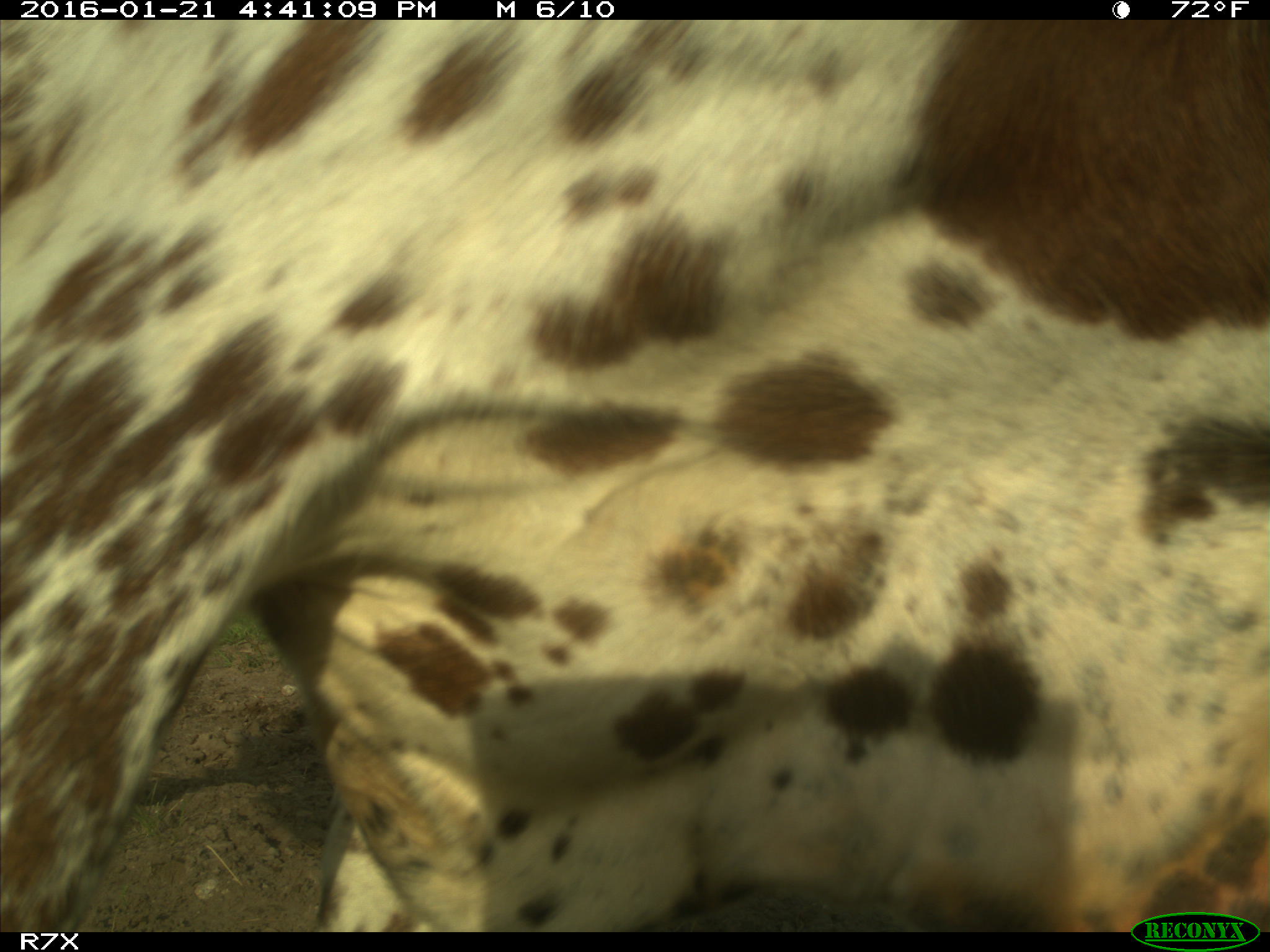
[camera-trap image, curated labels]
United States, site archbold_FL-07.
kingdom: Animalia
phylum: Chordata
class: Mammalia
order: Artiodactyla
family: Bovidae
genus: Bos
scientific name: Bos taurus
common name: domestic cow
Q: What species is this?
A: Bos taurus (domestic cow).